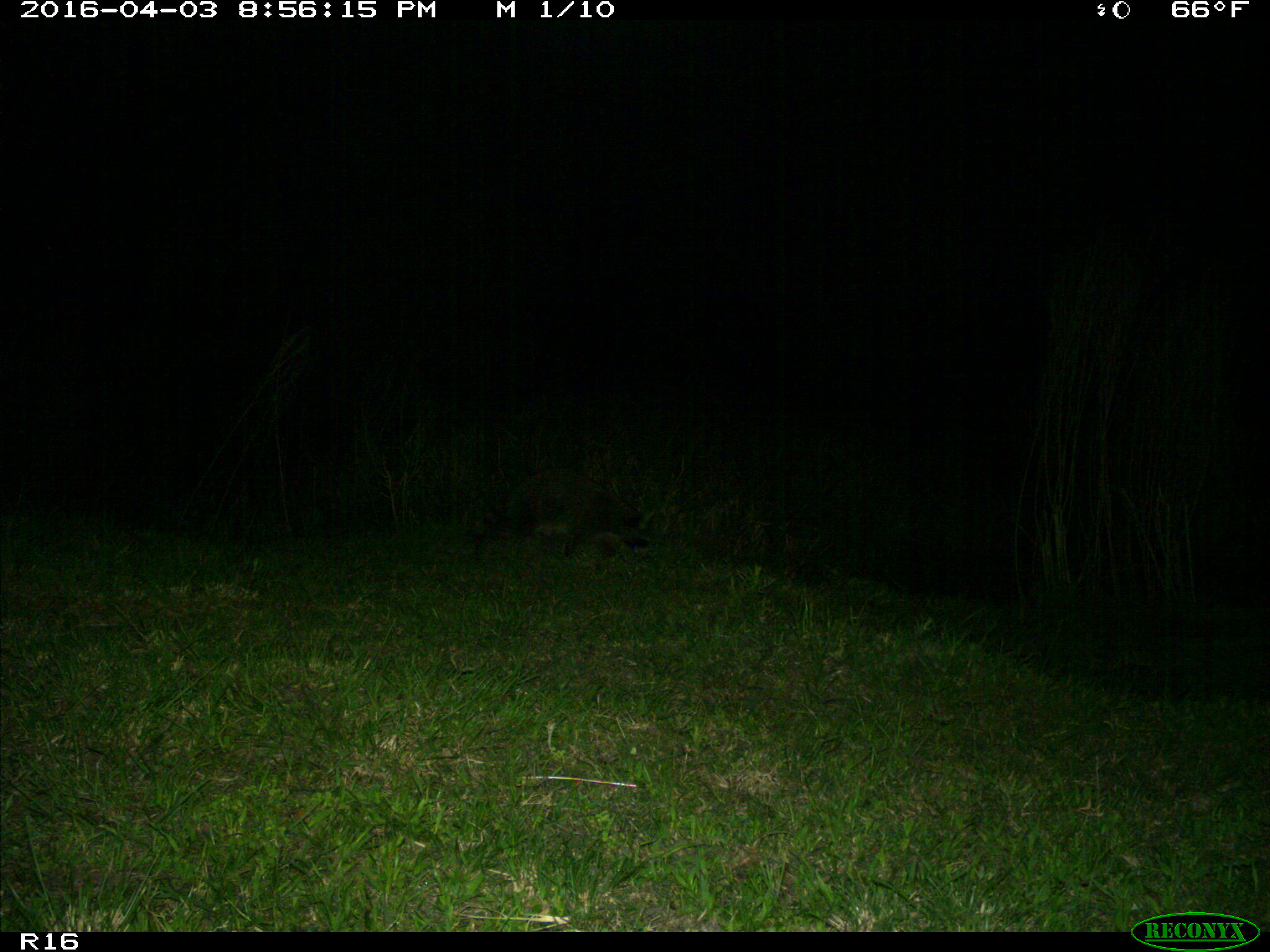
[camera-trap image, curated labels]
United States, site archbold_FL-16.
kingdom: Animalia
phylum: Chordata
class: Mammalia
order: Carnivora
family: Procyonidae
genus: Procyon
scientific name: Procyon lotor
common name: common raccoon